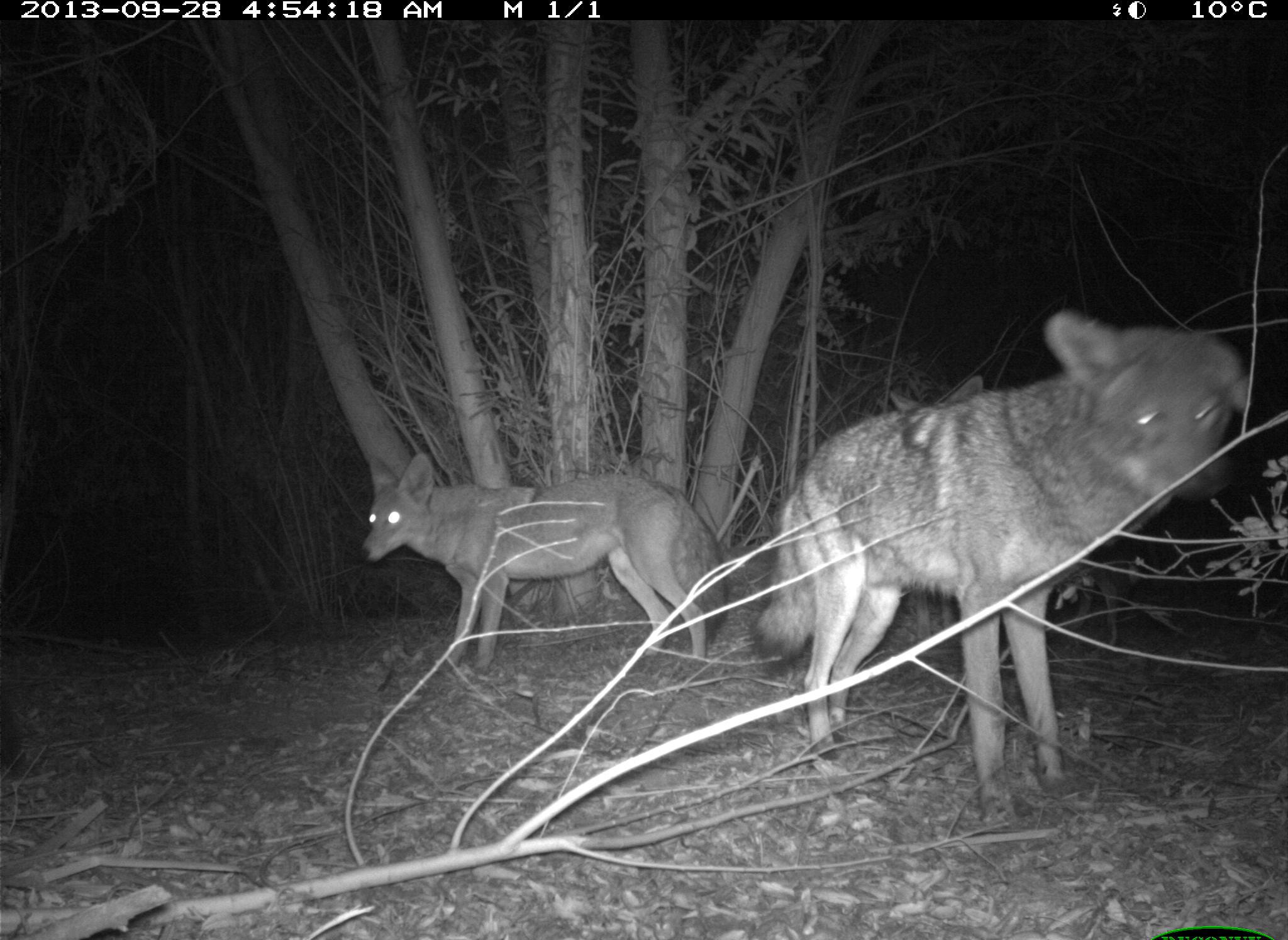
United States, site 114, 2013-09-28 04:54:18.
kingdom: Animalia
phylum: Chordata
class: Mammalia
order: Carnivora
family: Canidae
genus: Canis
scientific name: Canis latrans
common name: coyote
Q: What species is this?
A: Coyote (Canis latrans).